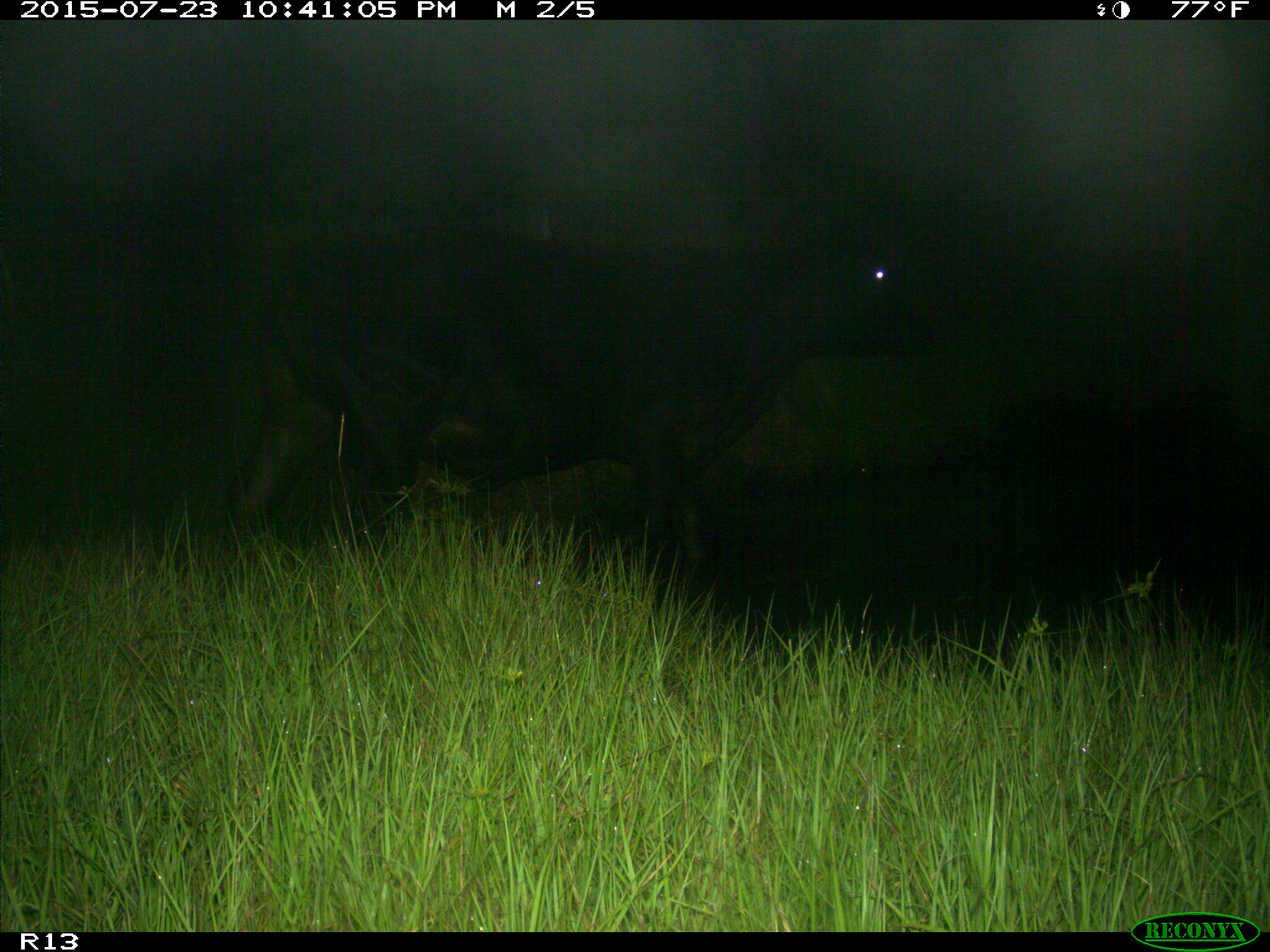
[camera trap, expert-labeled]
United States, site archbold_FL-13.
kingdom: Animalia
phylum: Chordata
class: Mammalia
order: Artiodactyla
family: Bovidae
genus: Bos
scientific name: Bos taurus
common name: domestic cow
Bos taurus (domestic cow).